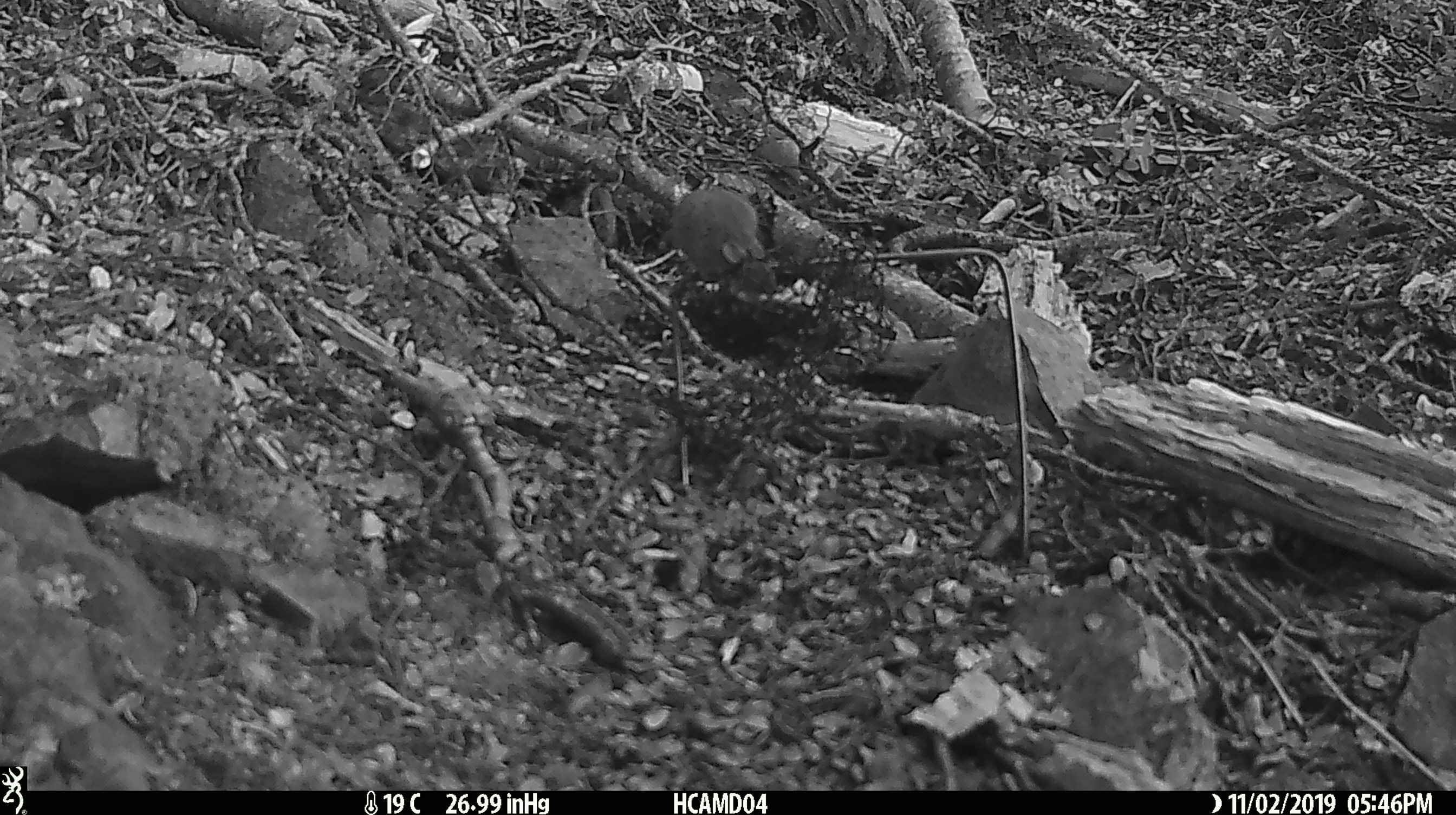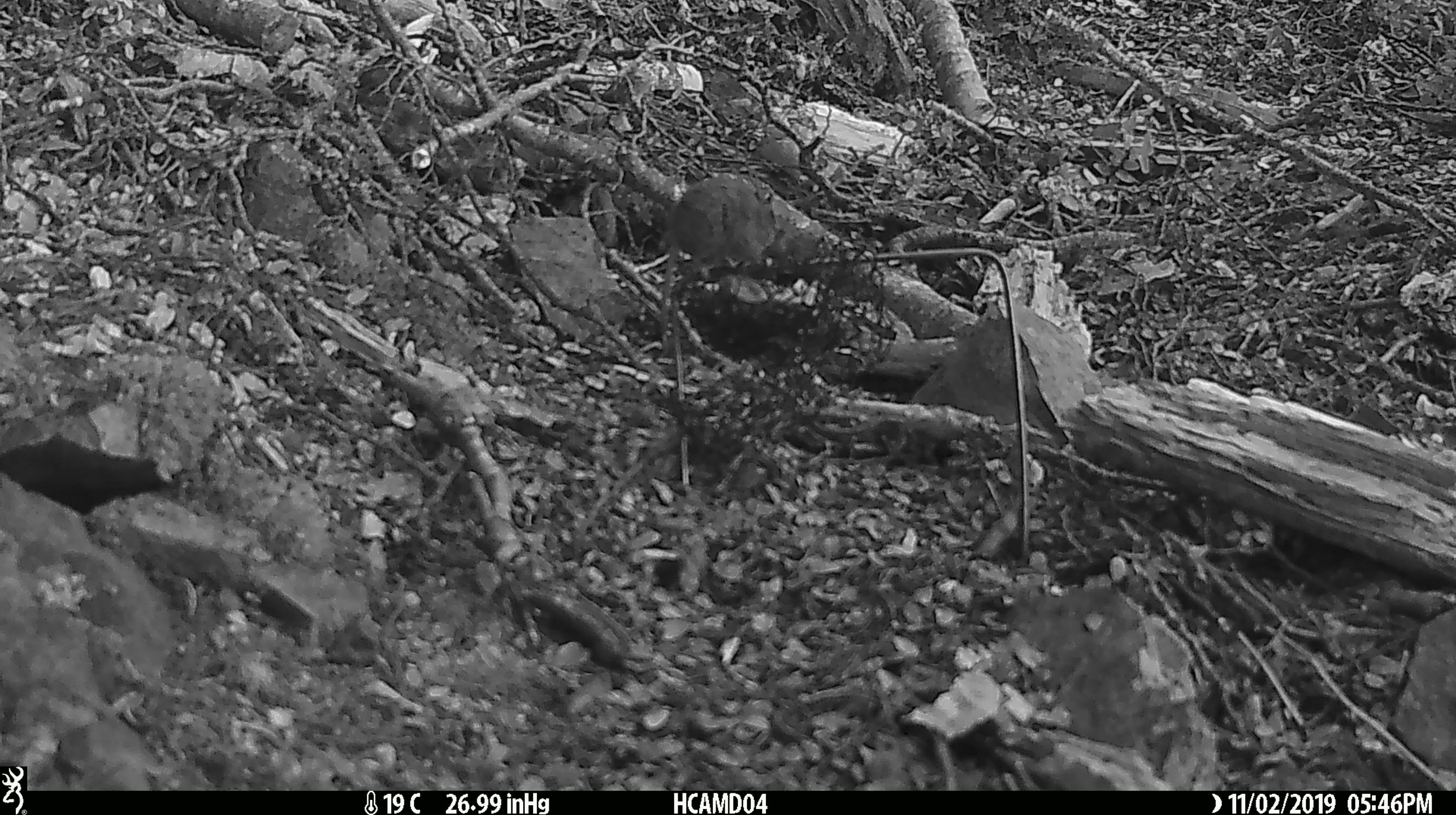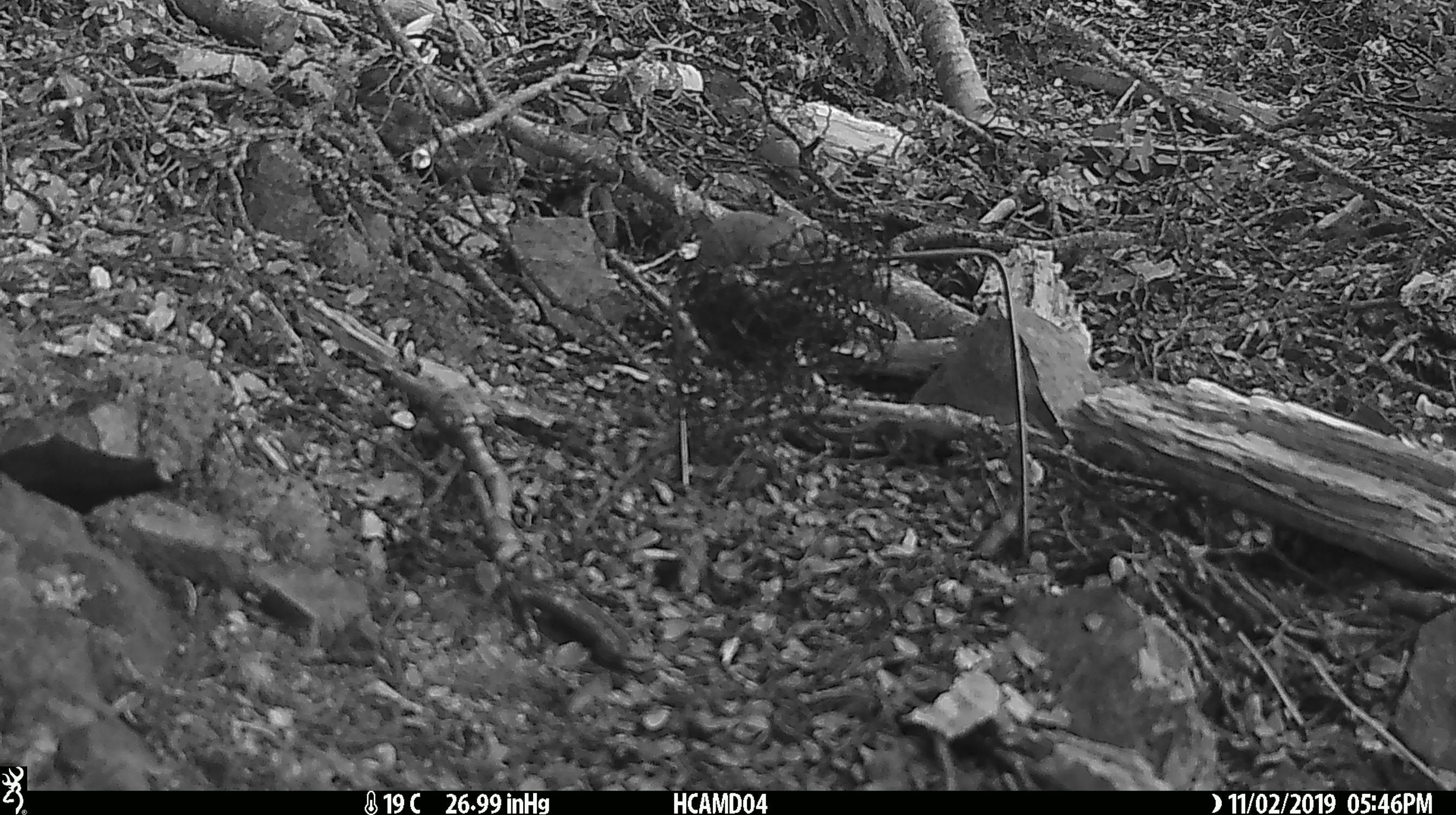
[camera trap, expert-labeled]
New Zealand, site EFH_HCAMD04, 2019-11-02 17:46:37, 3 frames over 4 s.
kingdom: Animalia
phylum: Chordata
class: Mammalia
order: Rodentia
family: Muridae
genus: Mus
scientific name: Mus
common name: mouse